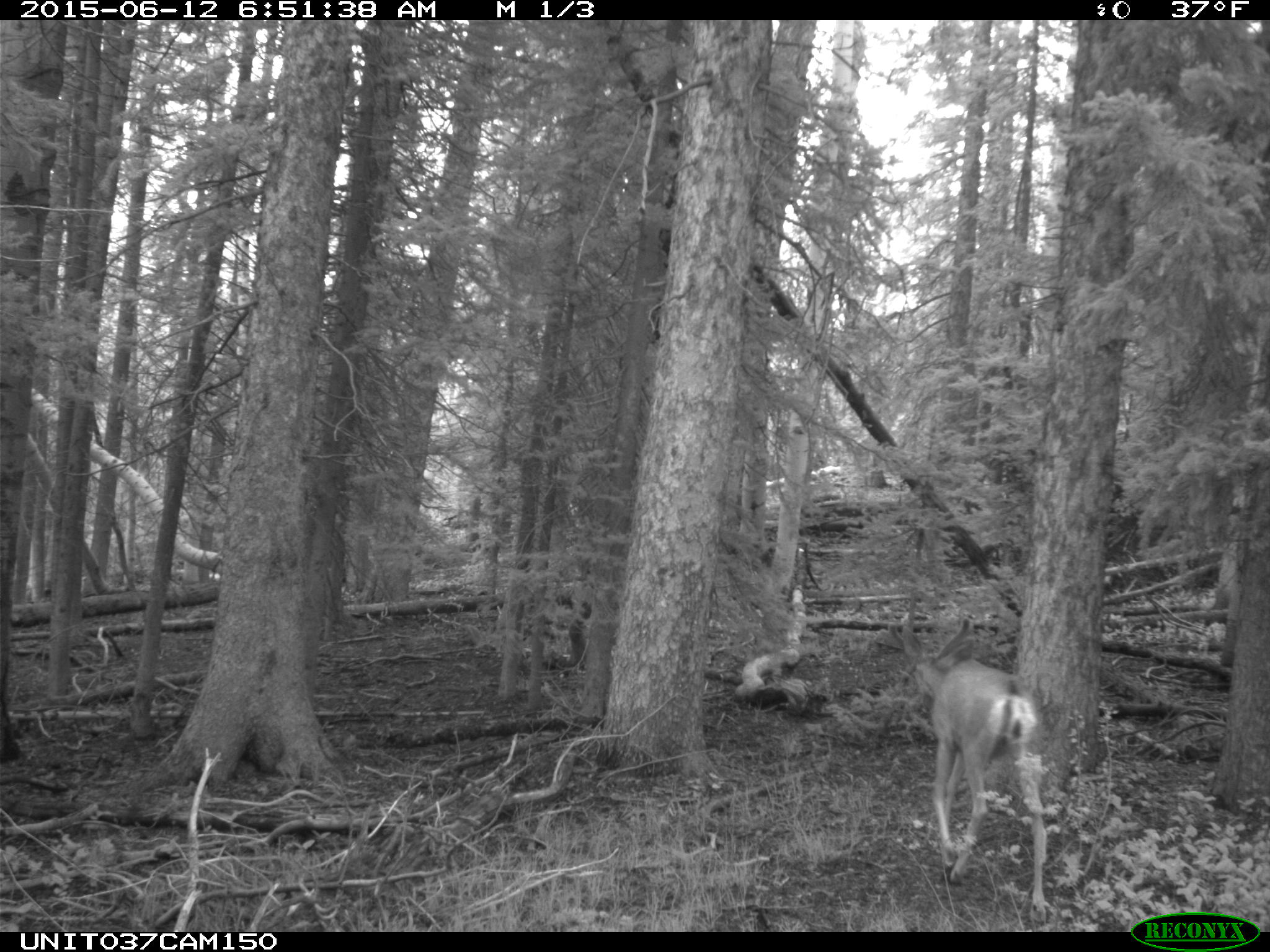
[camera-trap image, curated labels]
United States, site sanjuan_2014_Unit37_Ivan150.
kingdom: Animalia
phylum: Chordata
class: Mammalia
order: Artiodactyla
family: Cervidae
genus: Odocoileus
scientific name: Odocoileus hemionus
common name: mule deer